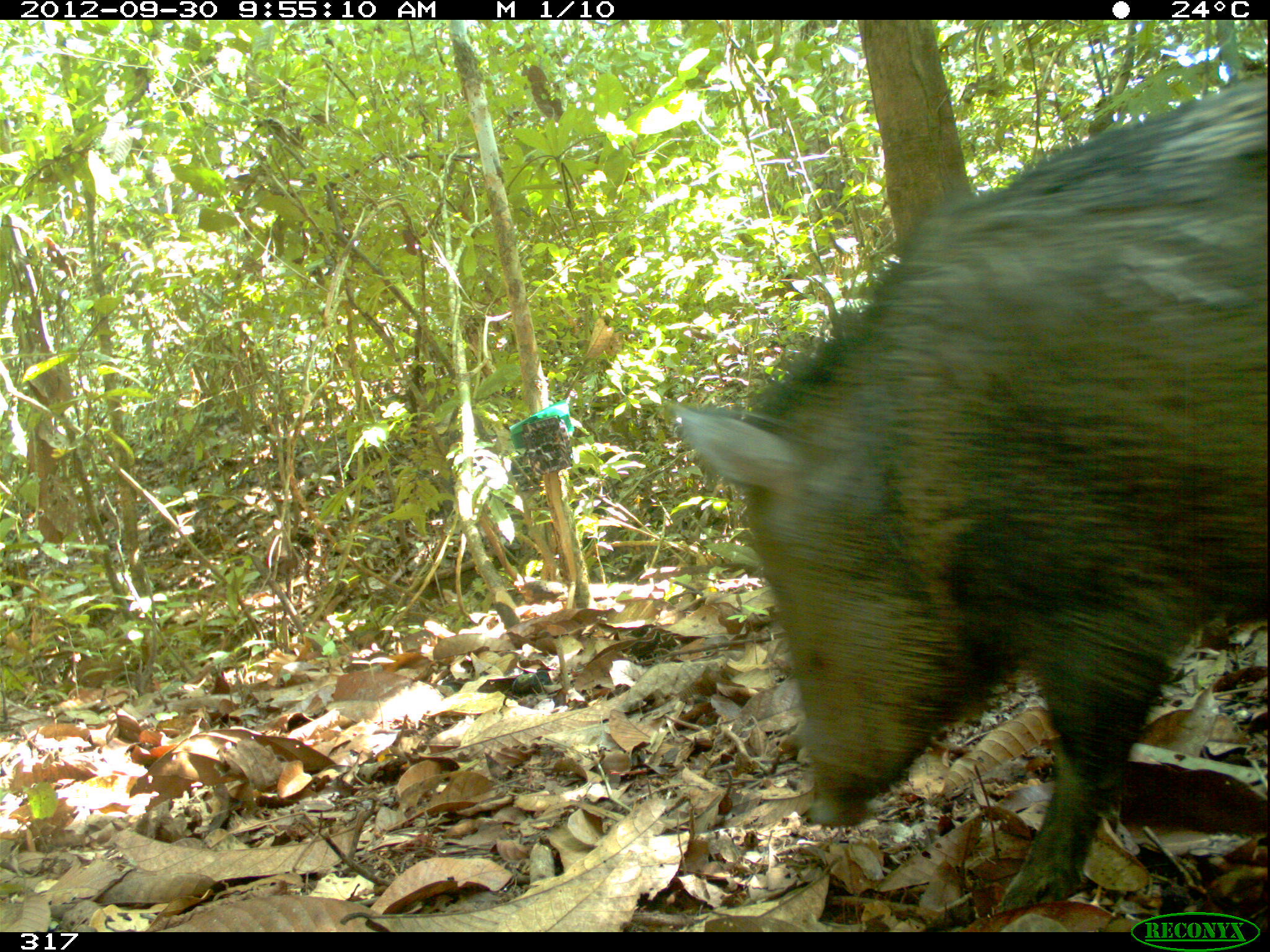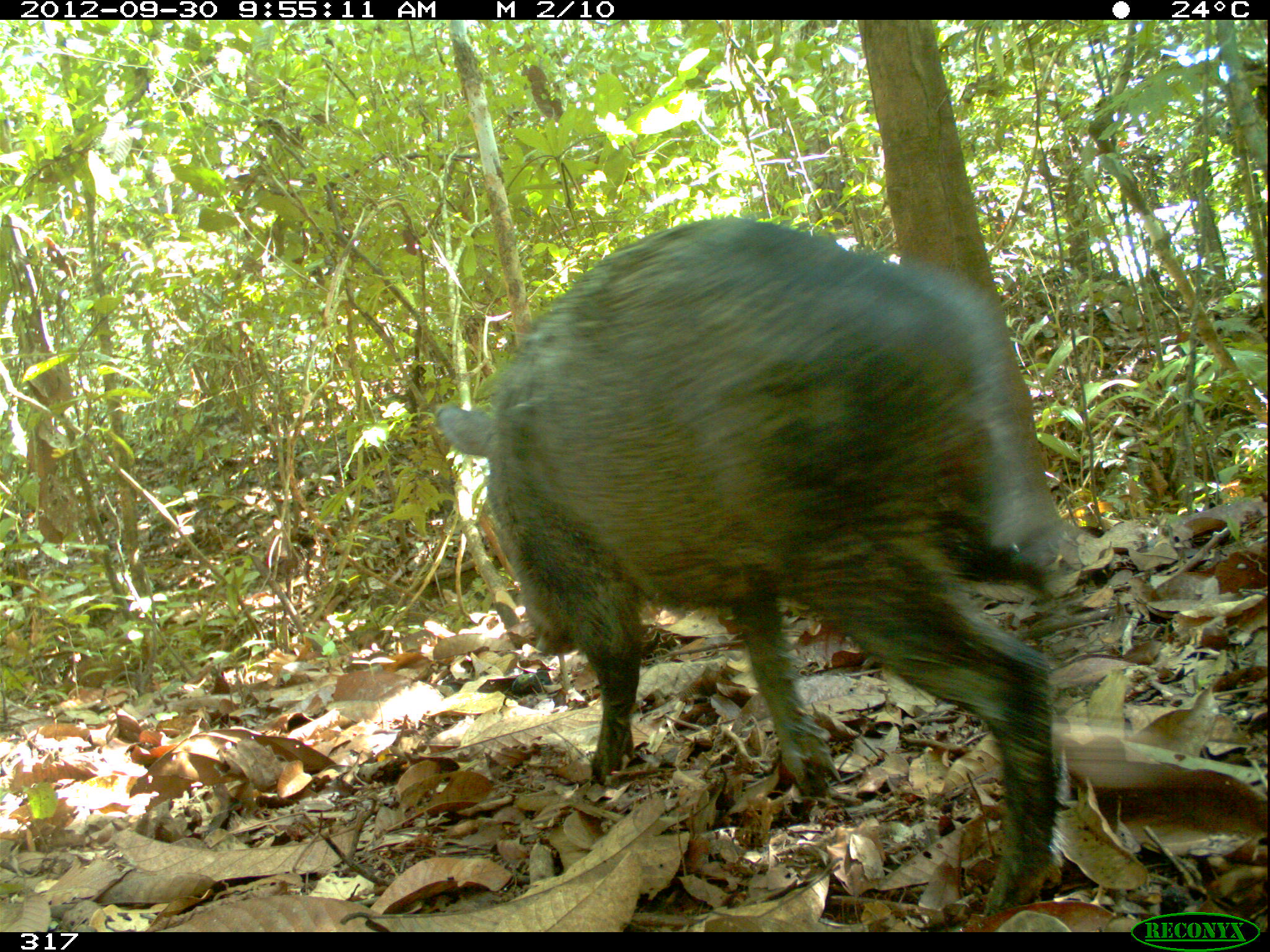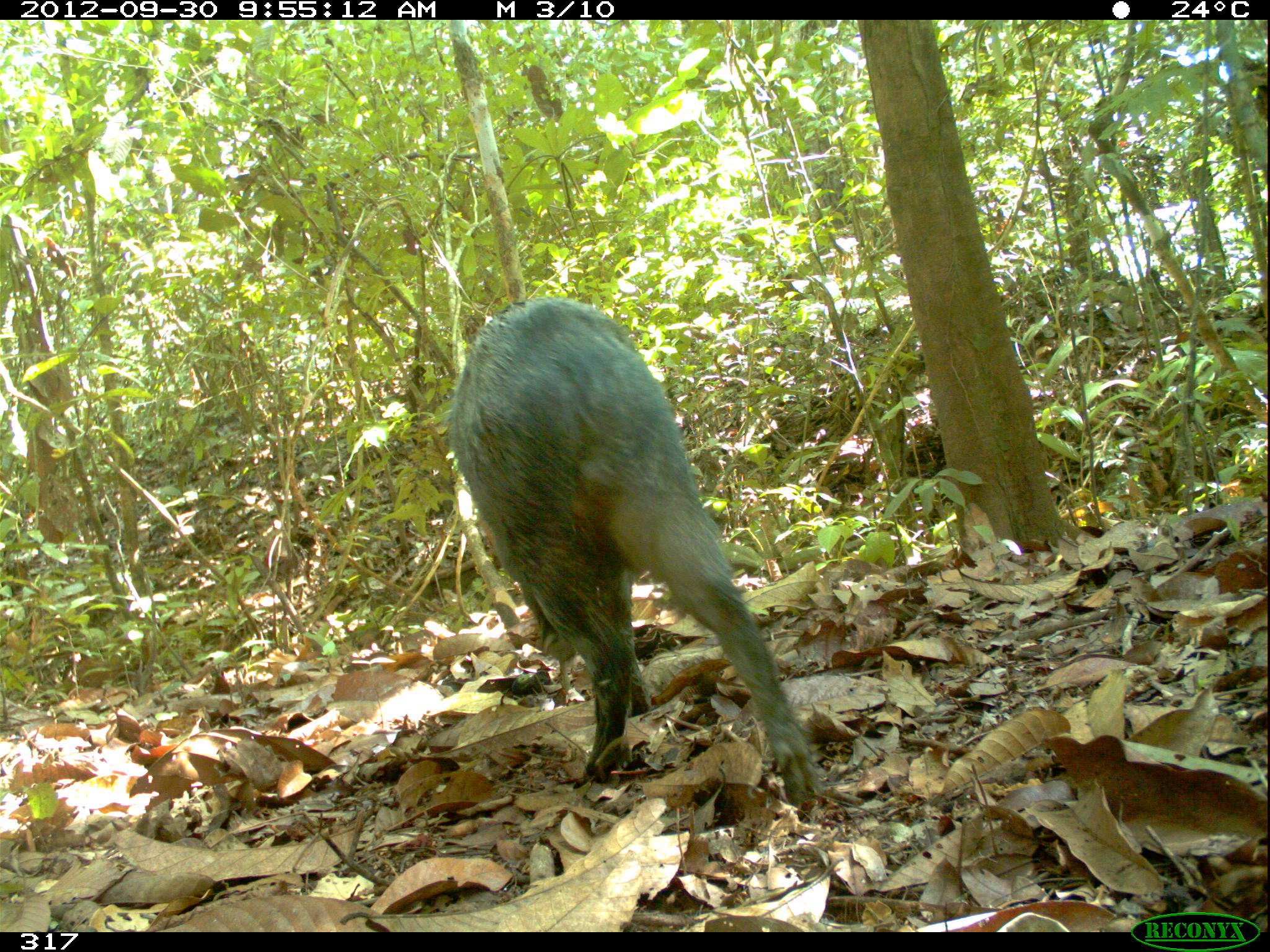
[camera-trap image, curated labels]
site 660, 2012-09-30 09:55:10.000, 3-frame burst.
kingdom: Animalia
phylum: Chordata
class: Mammalia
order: Artiodactyla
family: Tayassuidae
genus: Pecari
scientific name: Pecari tajacu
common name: collared peccary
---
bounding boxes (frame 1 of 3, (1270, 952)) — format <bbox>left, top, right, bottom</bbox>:
pecari tajacu: <bbox>671, 71, 1262, 911</bbox>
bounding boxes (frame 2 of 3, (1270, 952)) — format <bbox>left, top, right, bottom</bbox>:
pecari tajacu: <bbox>432, 214, 1081, 917</bbox>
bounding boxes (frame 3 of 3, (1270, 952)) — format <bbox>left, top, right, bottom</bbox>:
pecari tajacu: <bbox>446, 295, 821, 804</bbox>